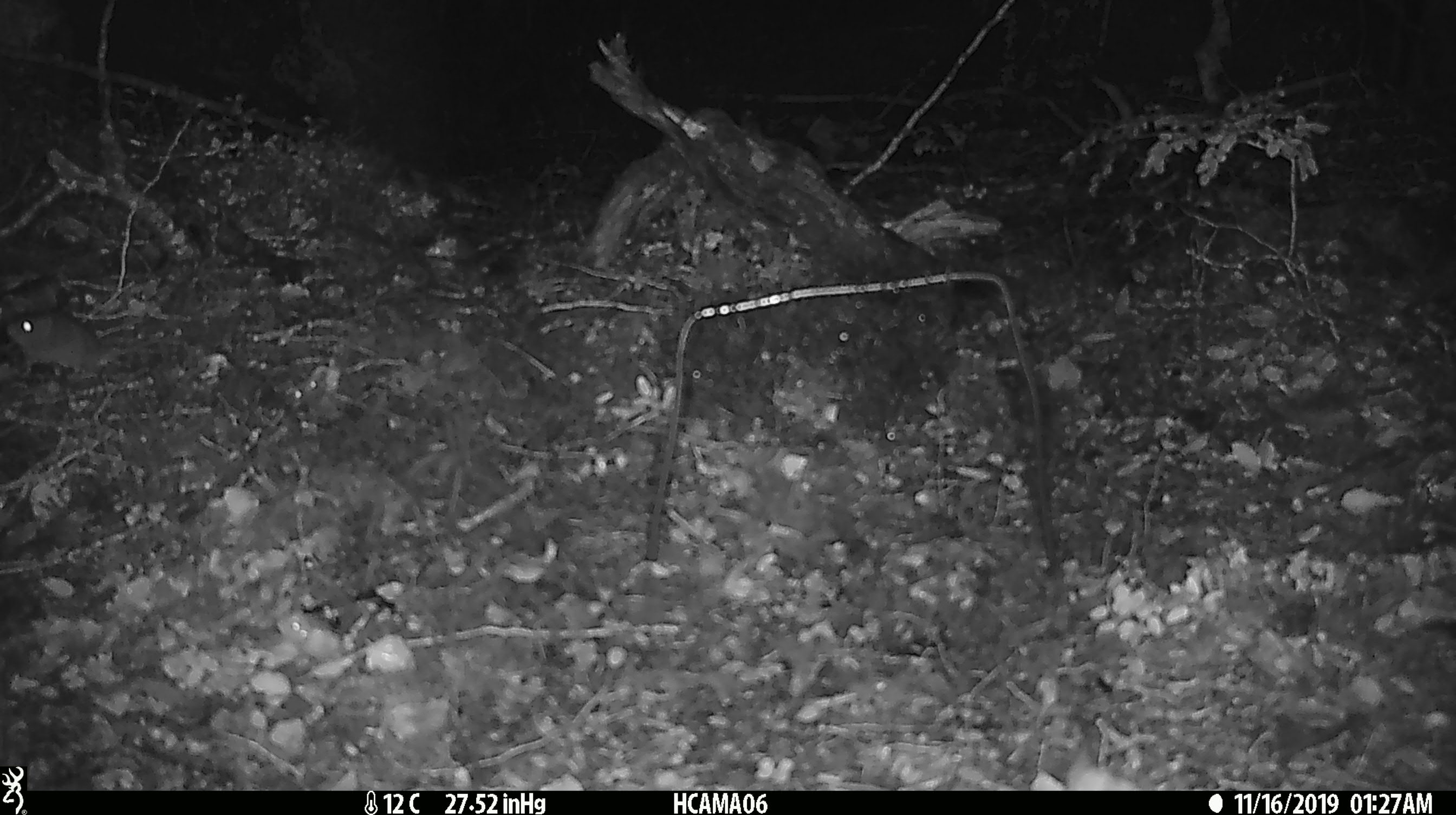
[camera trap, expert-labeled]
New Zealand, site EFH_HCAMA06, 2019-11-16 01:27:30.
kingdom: Animalia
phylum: Chordata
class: Mammalia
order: Rodentia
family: Muridae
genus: Mus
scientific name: Mus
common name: mouse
Mouse (Mus).